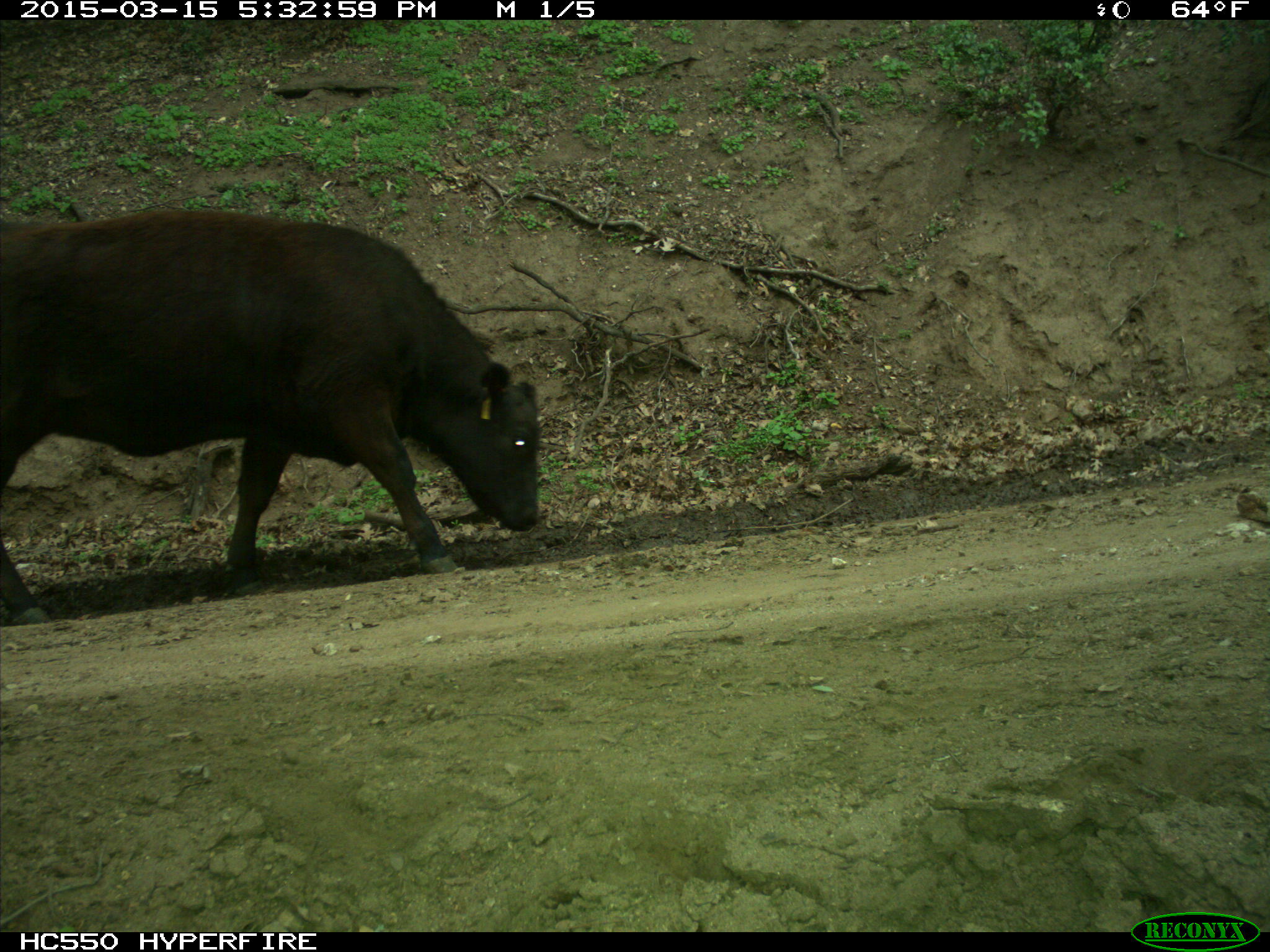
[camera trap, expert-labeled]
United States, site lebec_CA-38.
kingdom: Animalia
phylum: Chordata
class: Mammalia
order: Artiodactyla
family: Bovidae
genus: Bos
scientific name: Bos taurus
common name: domestic cow